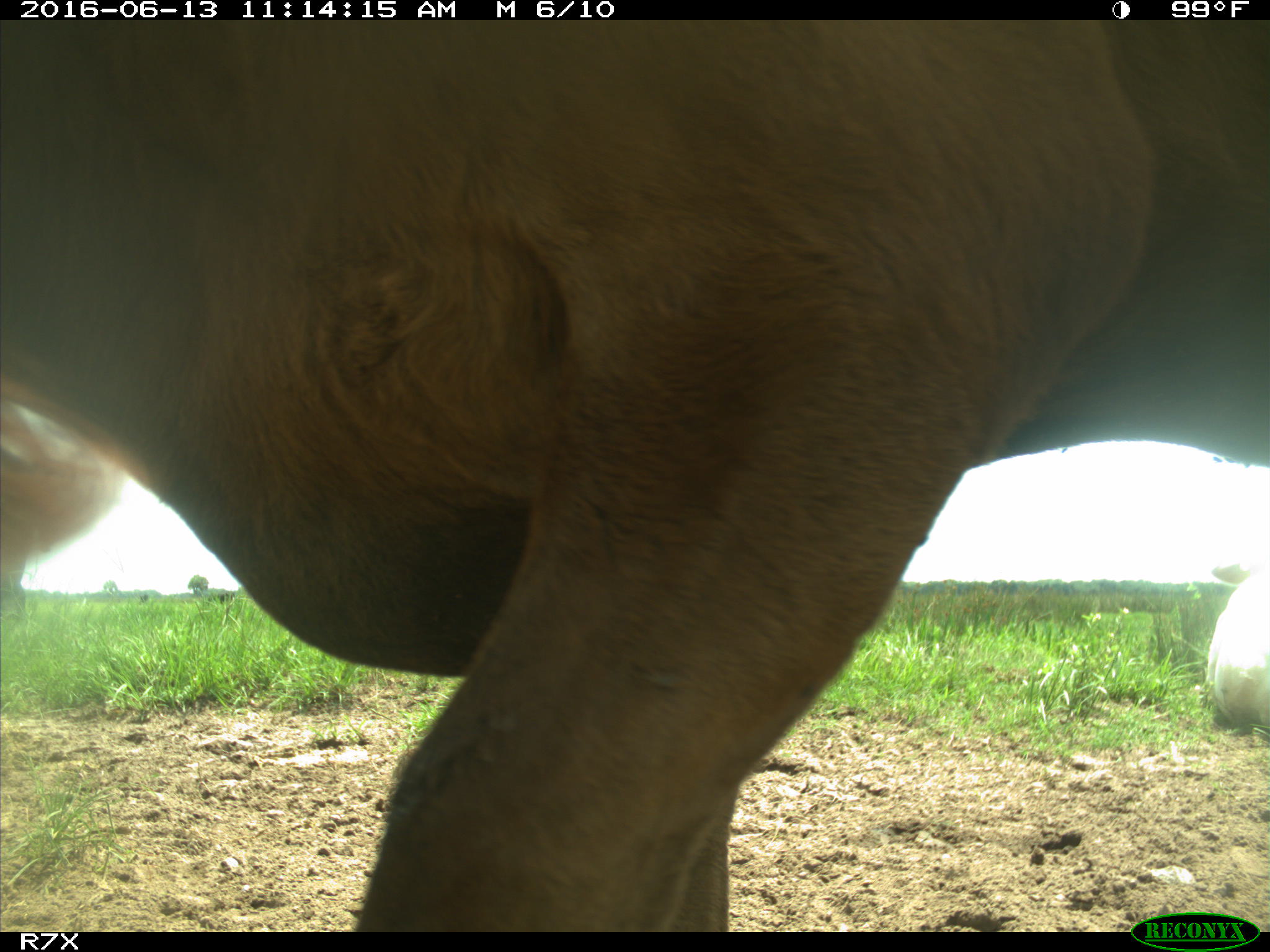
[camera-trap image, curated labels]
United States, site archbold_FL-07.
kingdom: Animalia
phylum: Chordata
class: Mammalia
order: Artiodactyla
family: Bovidae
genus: Bos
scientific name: Bos taurus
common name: domestic cow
Bos taurus (domestic cow).